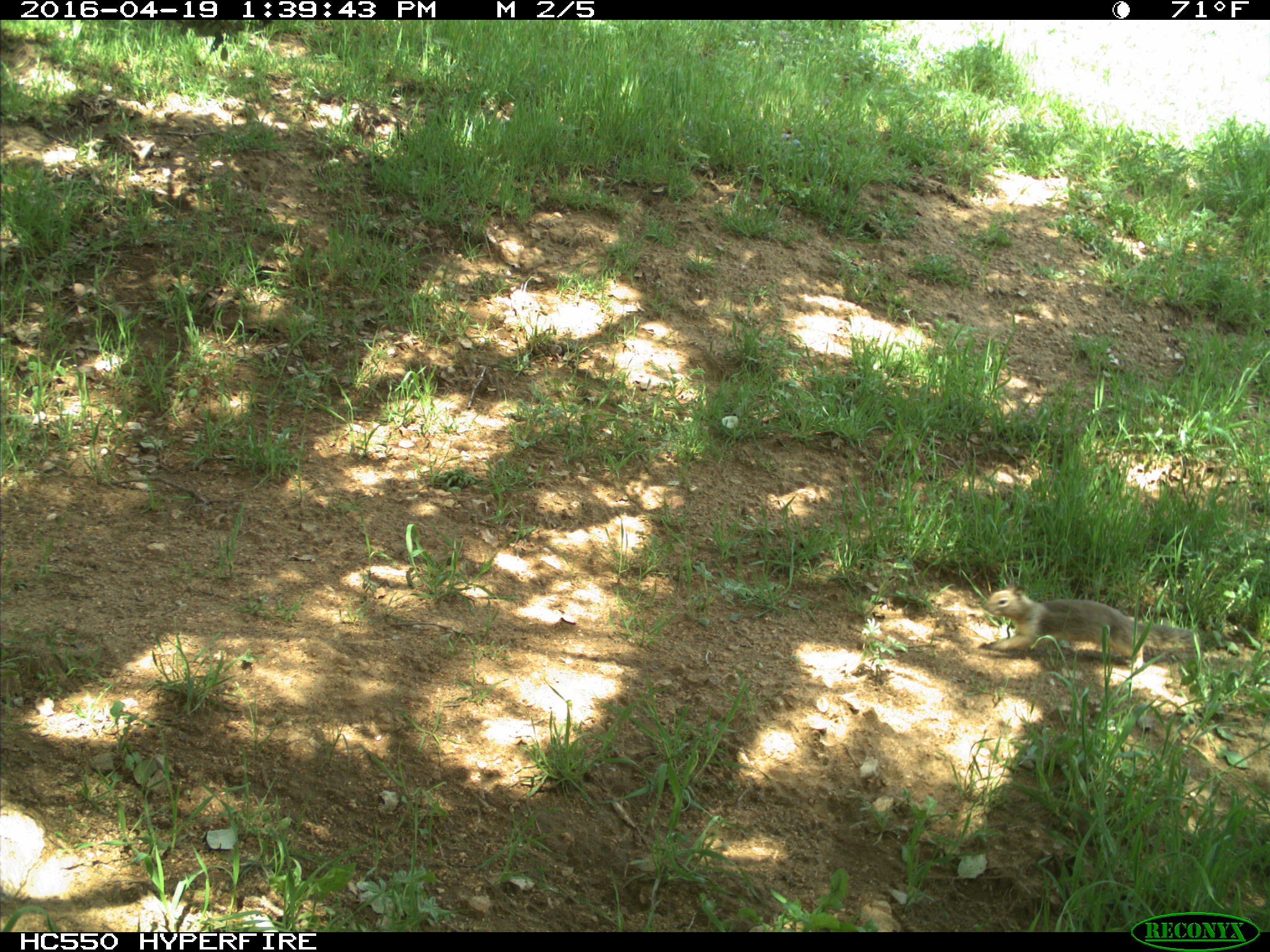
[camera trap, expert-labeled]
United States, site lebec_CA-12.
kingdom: Animalia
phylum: Chordata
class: Mammalia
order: Rodentia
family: Sciuridae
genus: Otospermophilus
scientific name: Otospermophilus beecheyi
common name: california ground squirrel